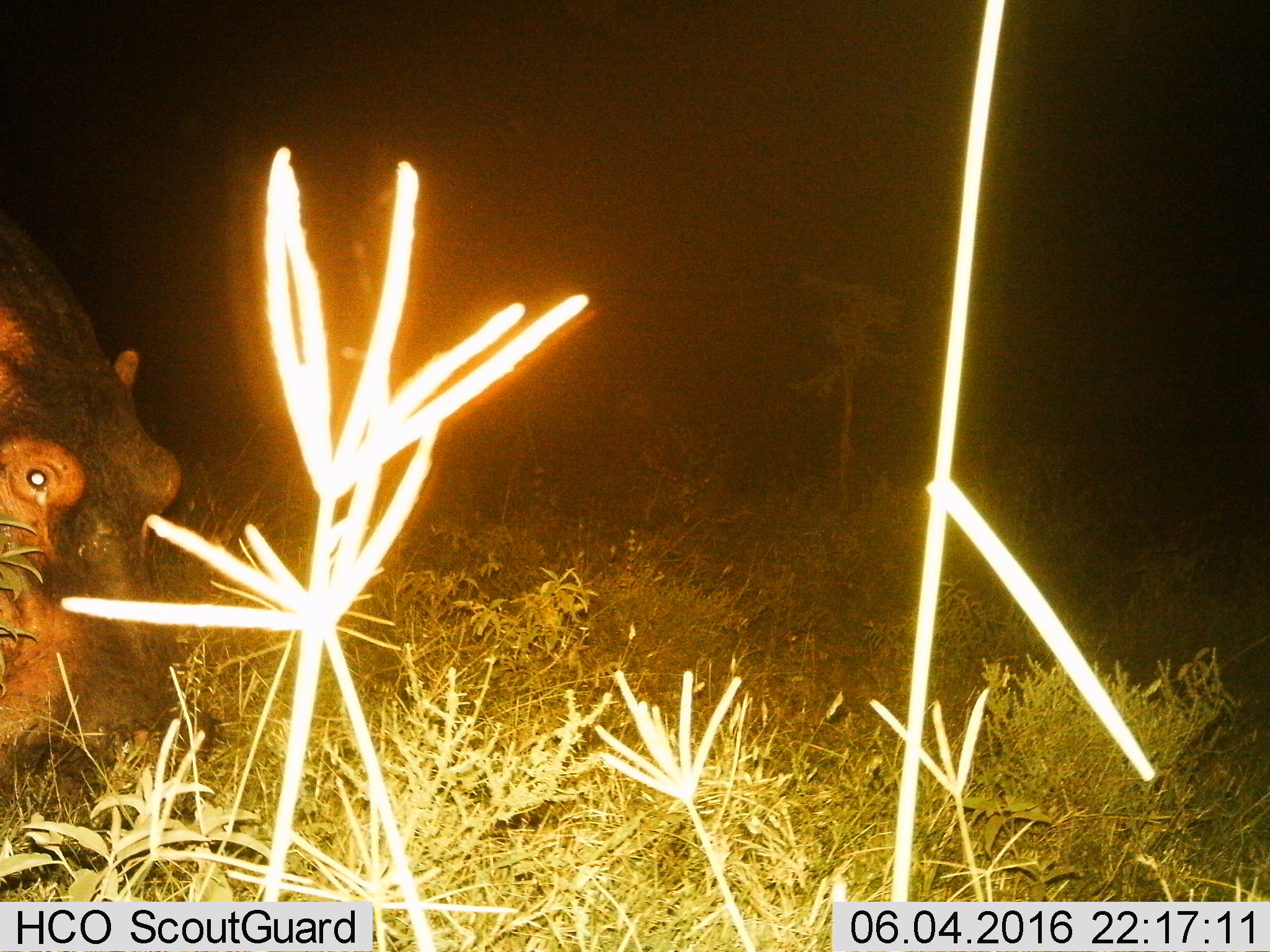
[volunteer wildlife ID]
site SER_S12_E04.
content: unidentified animal